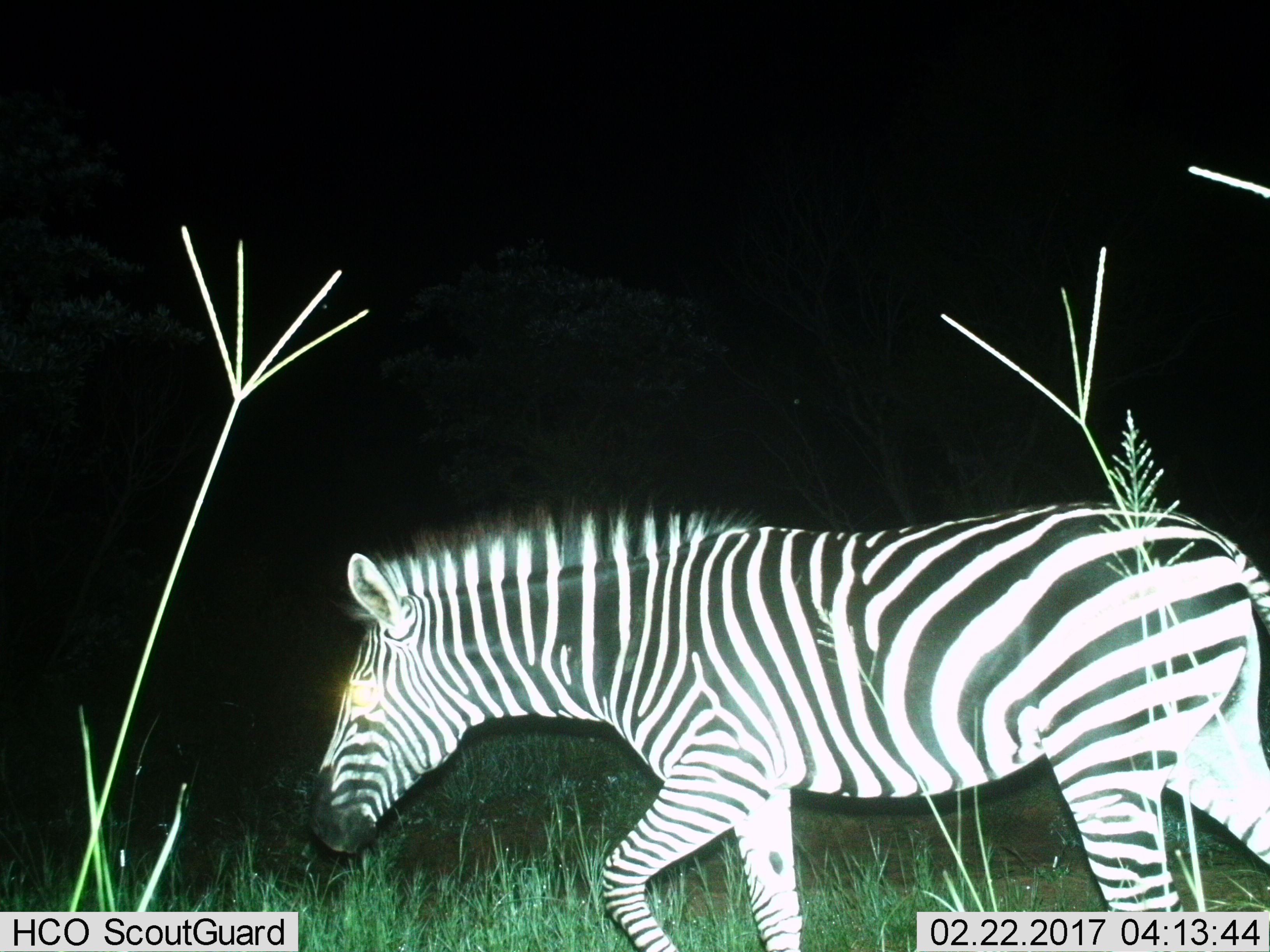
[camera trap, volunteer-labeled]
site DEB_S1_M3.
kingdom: Animalia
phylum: Chordata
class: Mammalia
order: Perissodactyla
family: Equidae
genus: Equus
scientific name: Equus quagga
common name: plains zebra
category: zebraplains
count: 1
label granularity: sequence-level